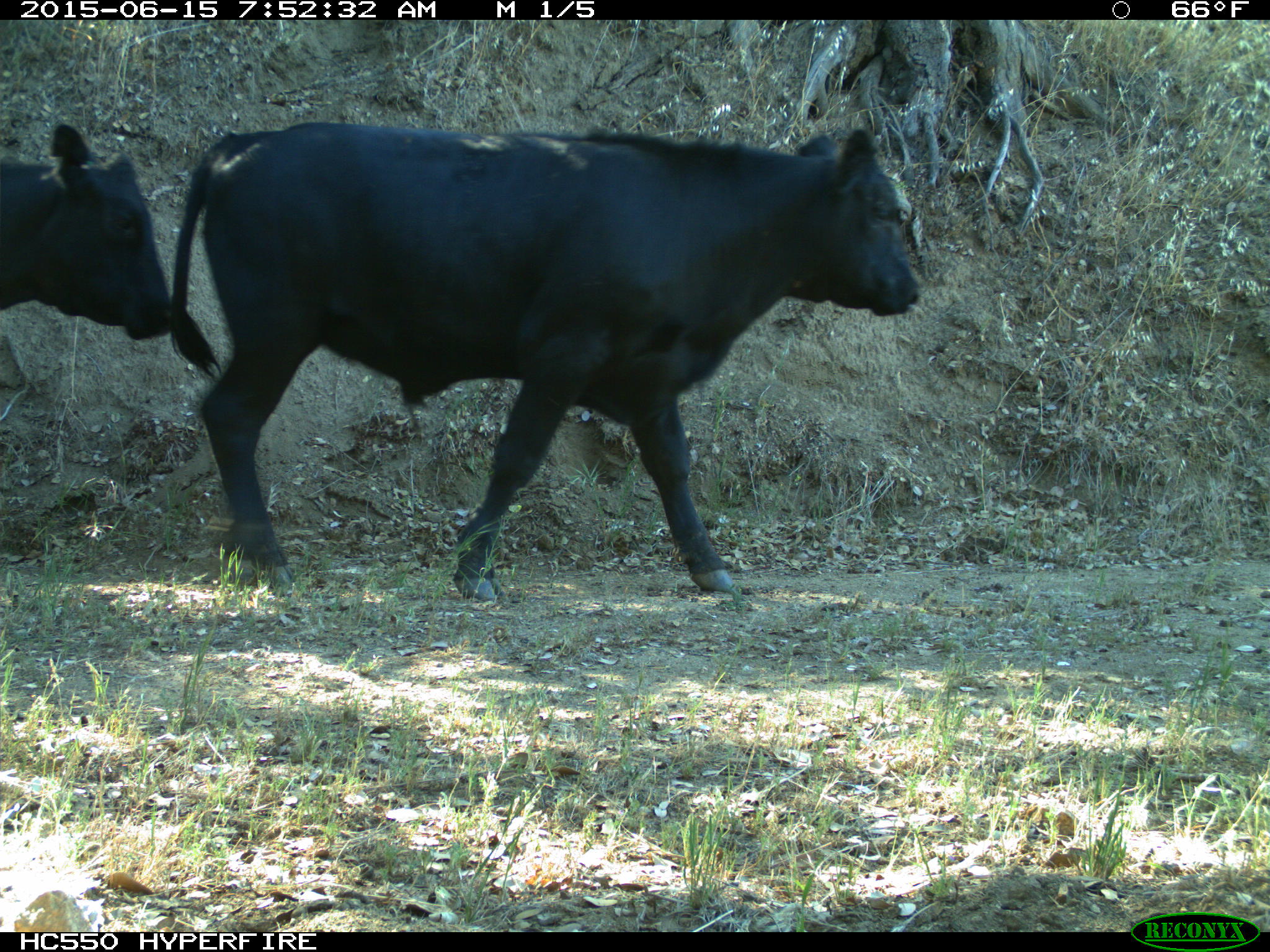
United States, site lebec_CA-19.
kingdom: Animalia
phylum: Chordata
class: Mammalia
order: Artiodactyla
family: Bovidae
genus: Bos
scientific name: Bos taurus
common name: domestic cow